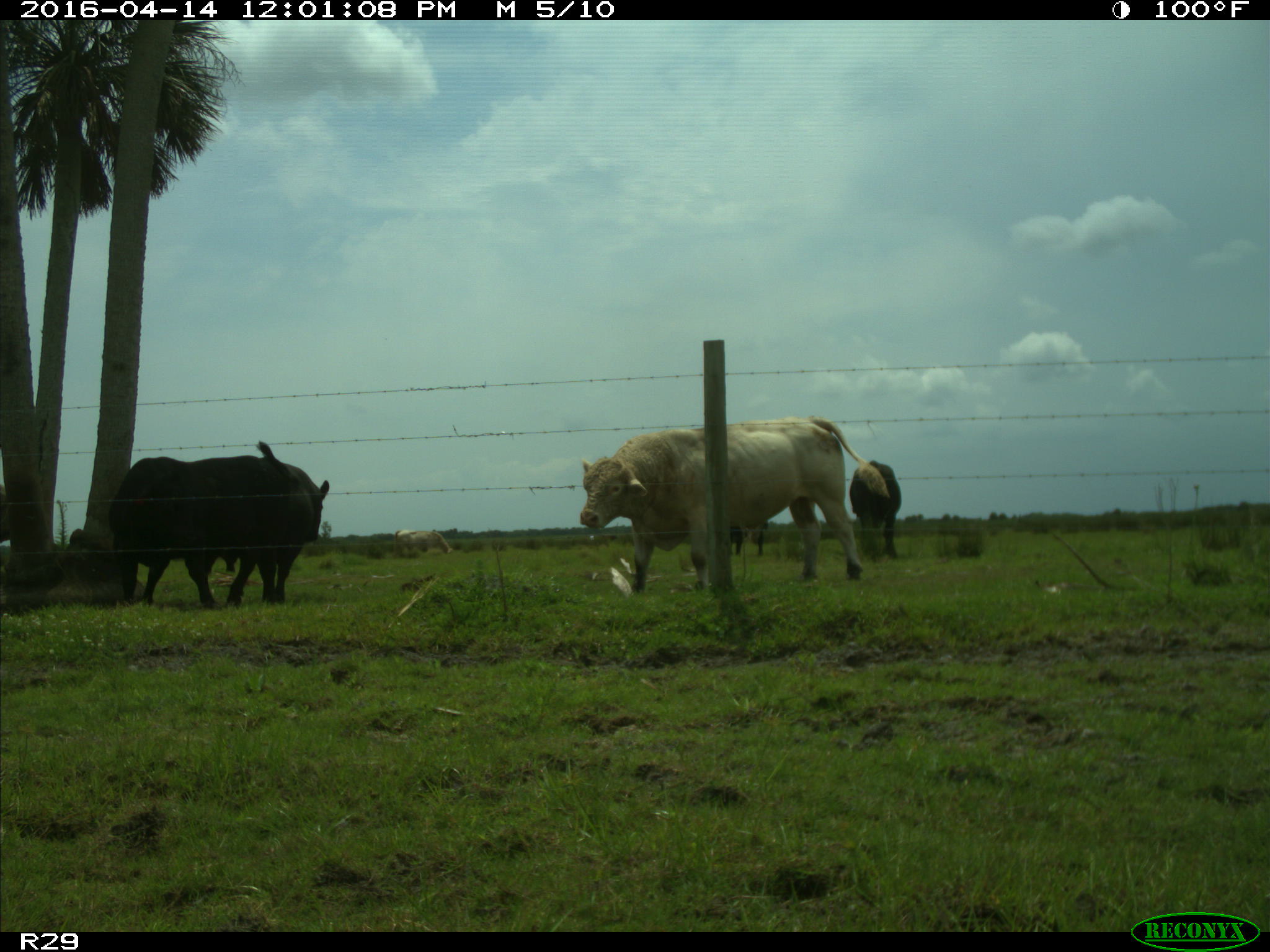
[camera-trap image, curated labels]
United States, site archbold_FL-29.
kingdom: Animalia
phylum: Chordata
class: Mammalia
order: Artiodactyla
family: Bovidae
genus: Bos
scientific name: Bos taurus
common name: domestic cow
Bos taurus (domestic cow).